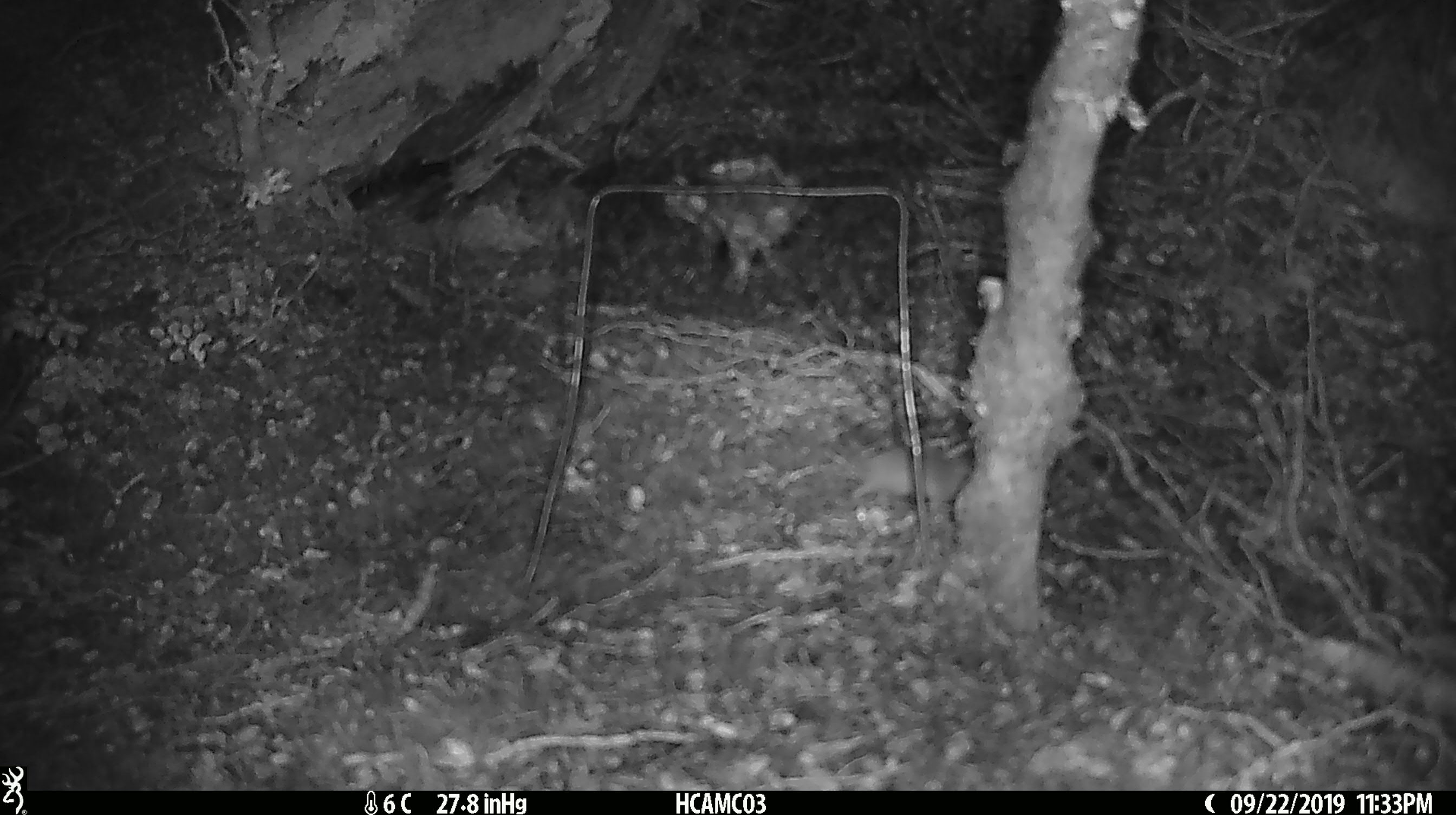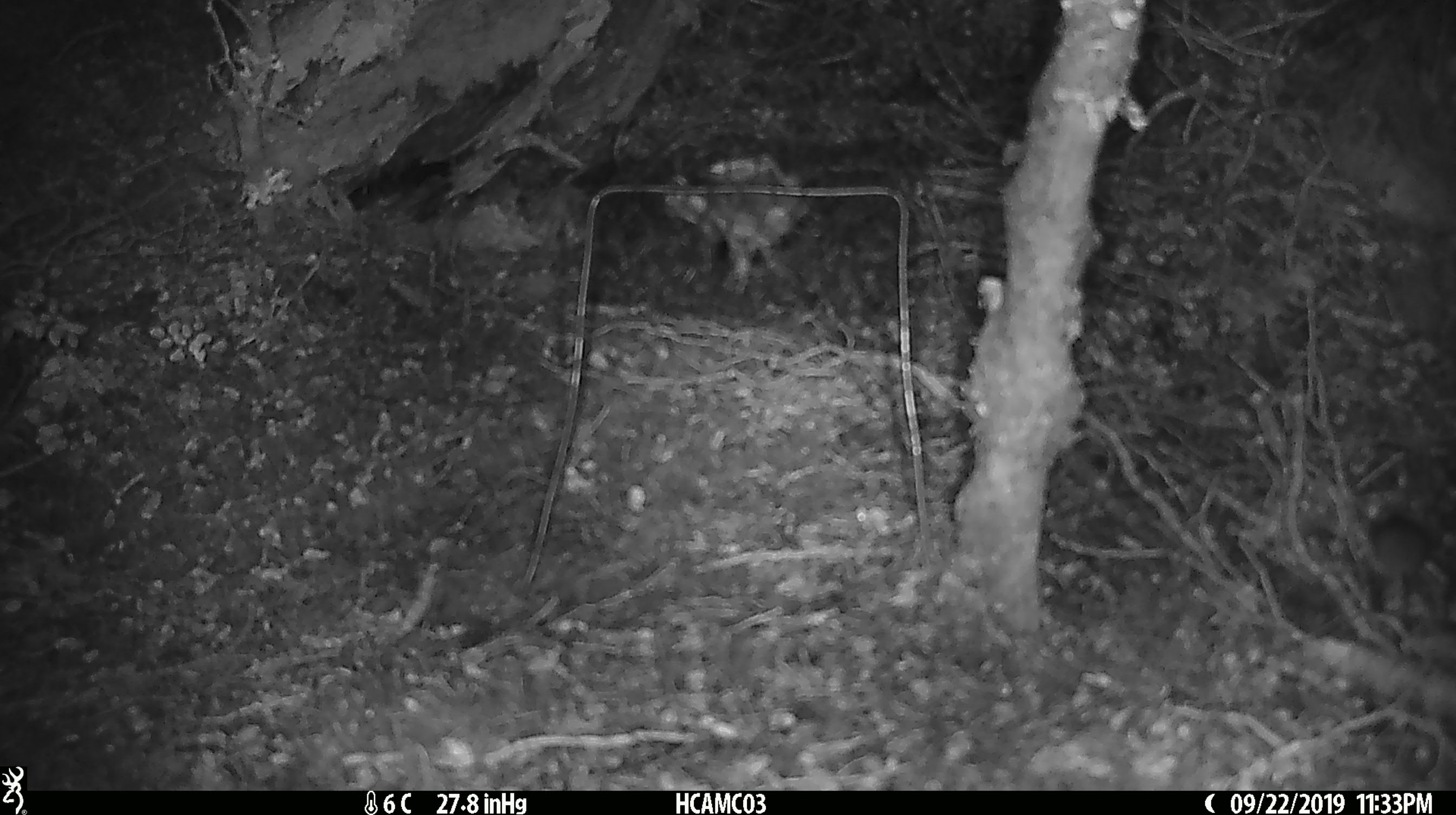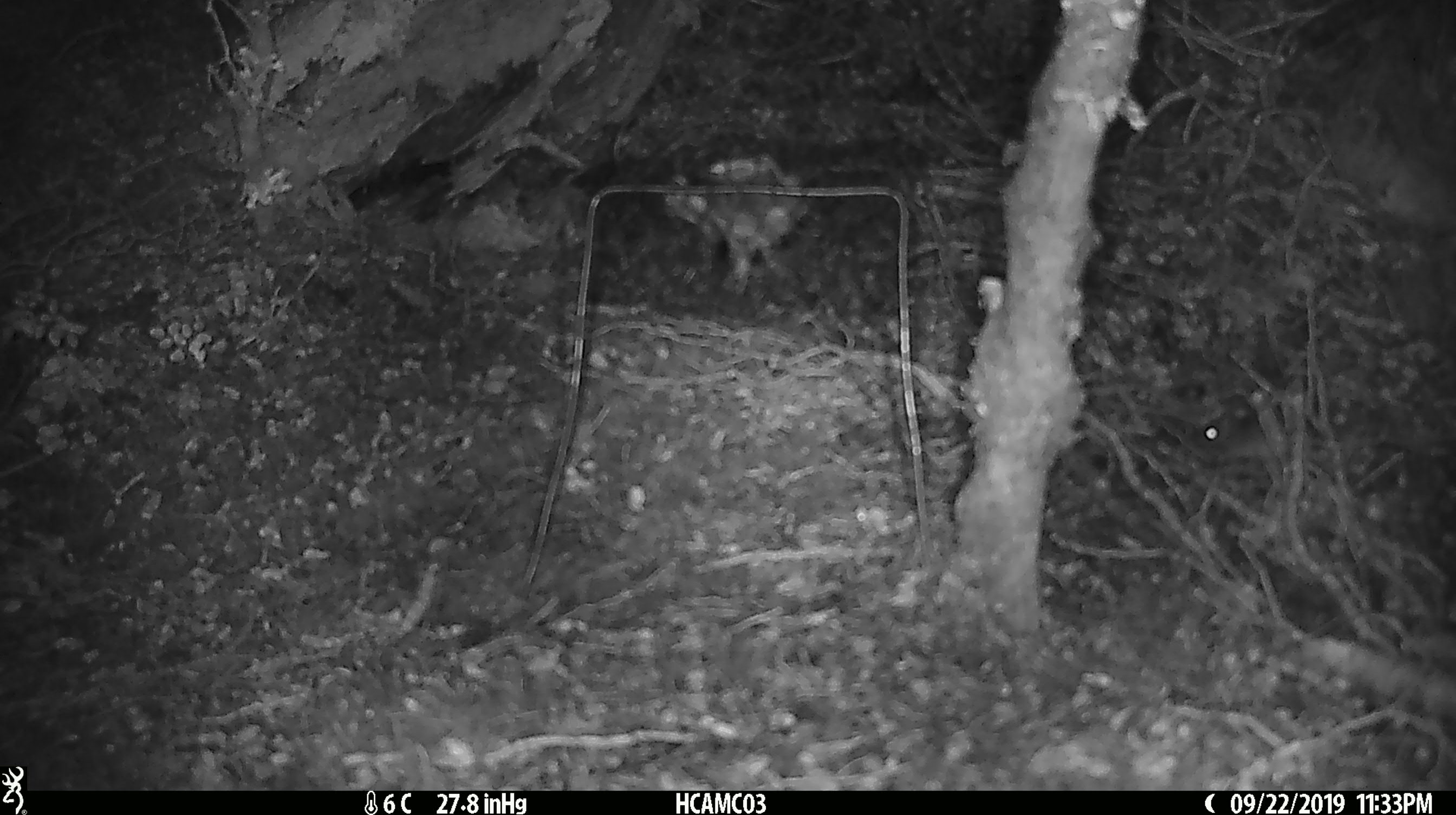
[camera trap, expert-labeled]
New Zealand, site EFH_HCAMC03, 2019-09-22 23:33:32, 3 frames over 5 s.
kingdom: Animalia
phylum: Chordata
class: Mammalia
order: Rodentia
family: Muridae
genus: Mus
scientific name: Mus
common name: mouse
Mouse (Mus).